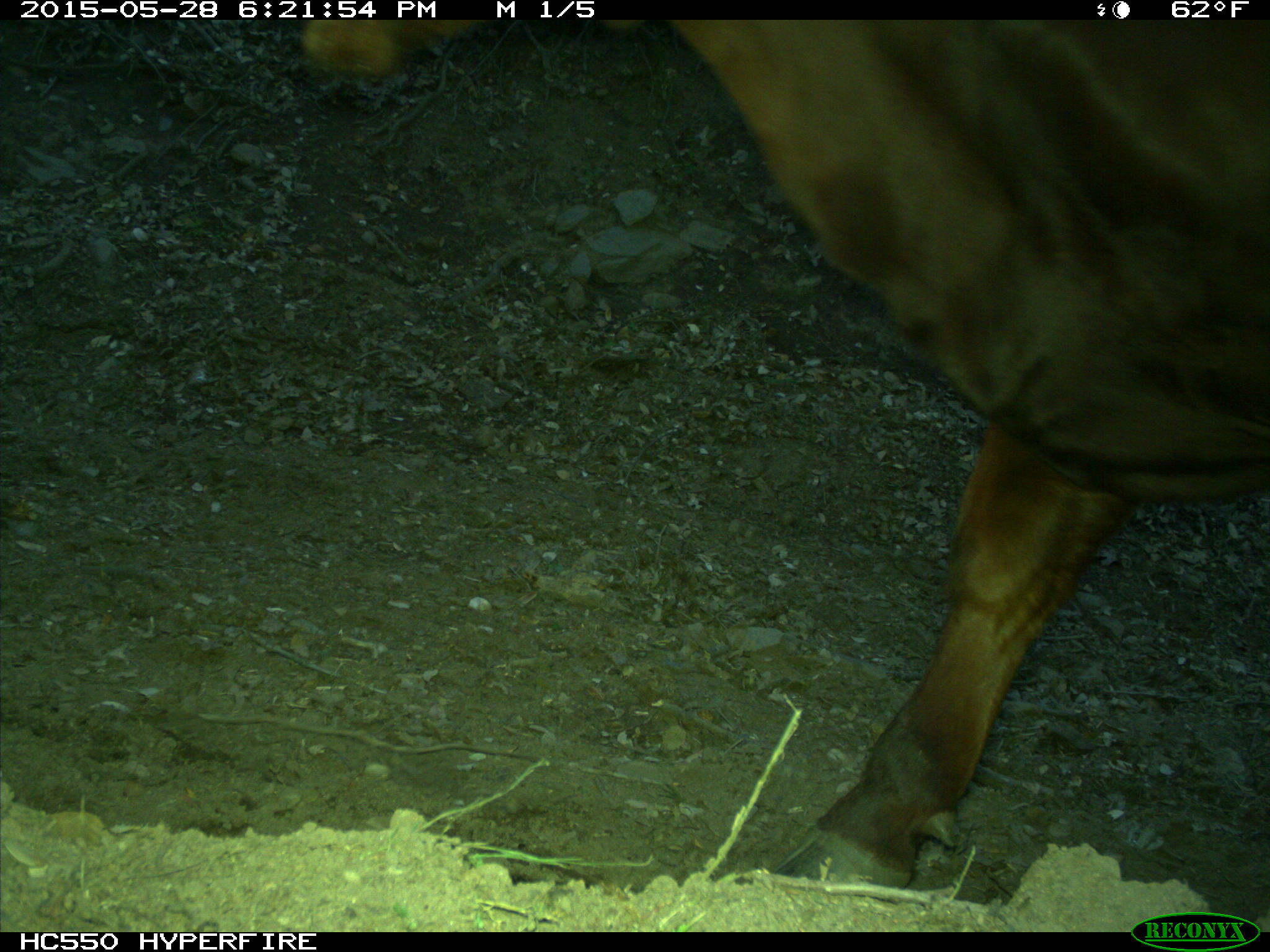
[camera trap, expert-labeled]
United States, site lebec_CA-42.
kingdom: Animalia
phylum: Chordata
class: Mammalia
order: Artiodactyla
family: Bovidae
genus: Bos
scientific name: Bos taurus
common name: domestic cow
Bos taurus (domestic cow).